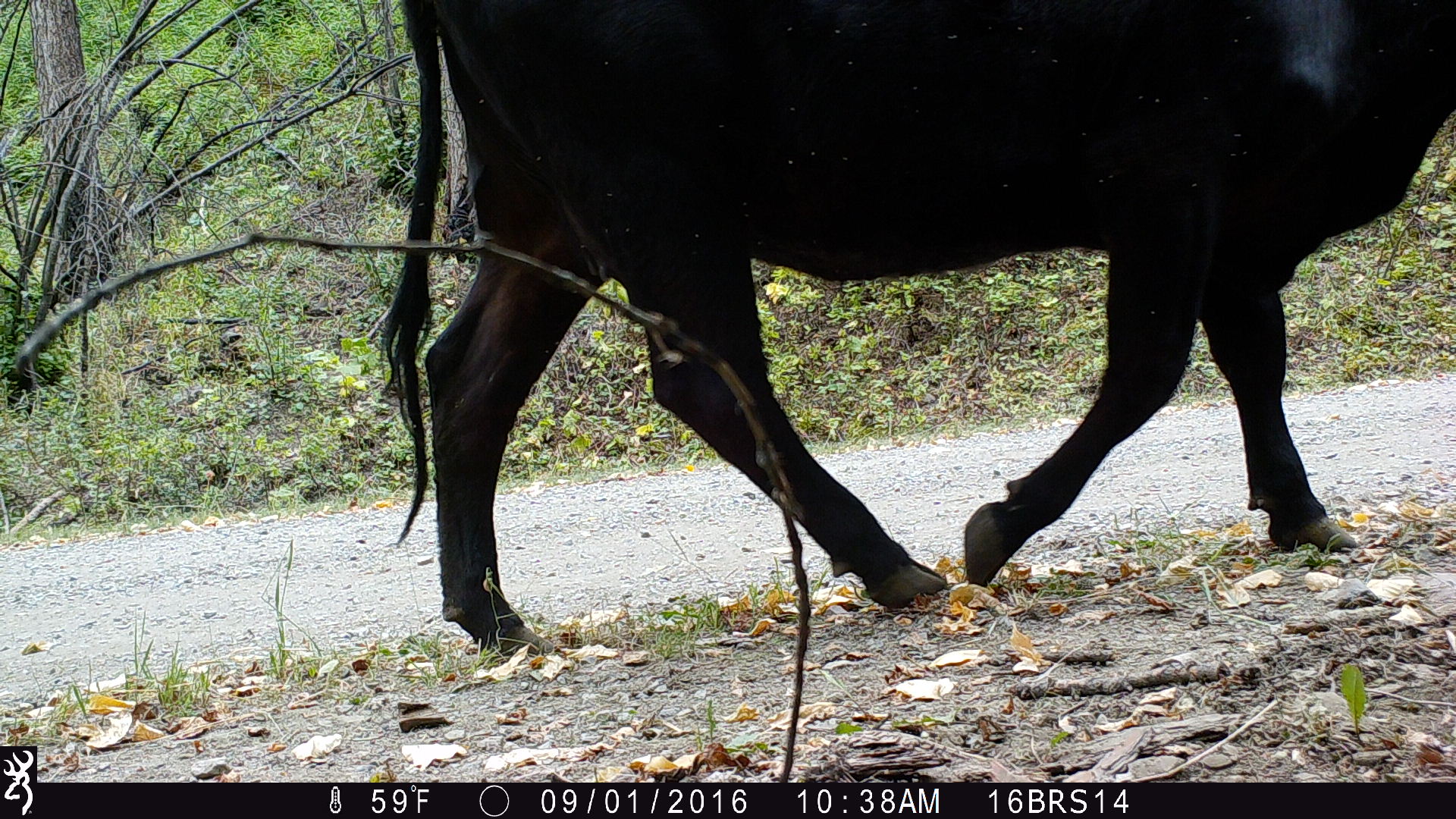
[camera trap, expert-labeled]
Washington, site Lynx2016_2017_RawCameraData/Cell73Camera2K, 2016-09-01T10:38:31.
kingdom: Animalia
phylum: Chordata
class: Mammalia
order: Artiodactyla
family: Bovidae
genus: Bos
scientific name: Bos taurus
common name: domestic cattle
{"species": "domestic cattle (Bos taurus)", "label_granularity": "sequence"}